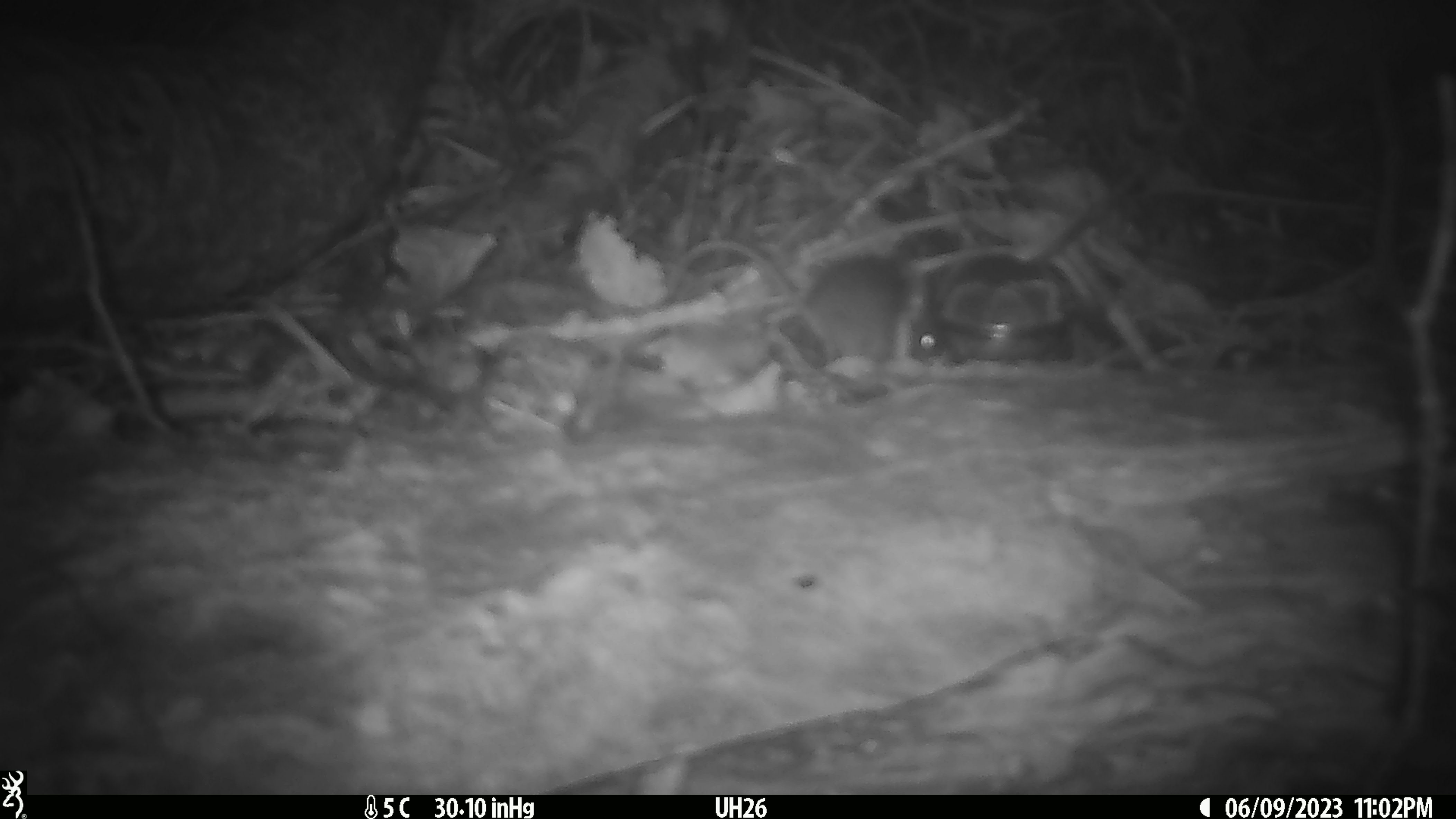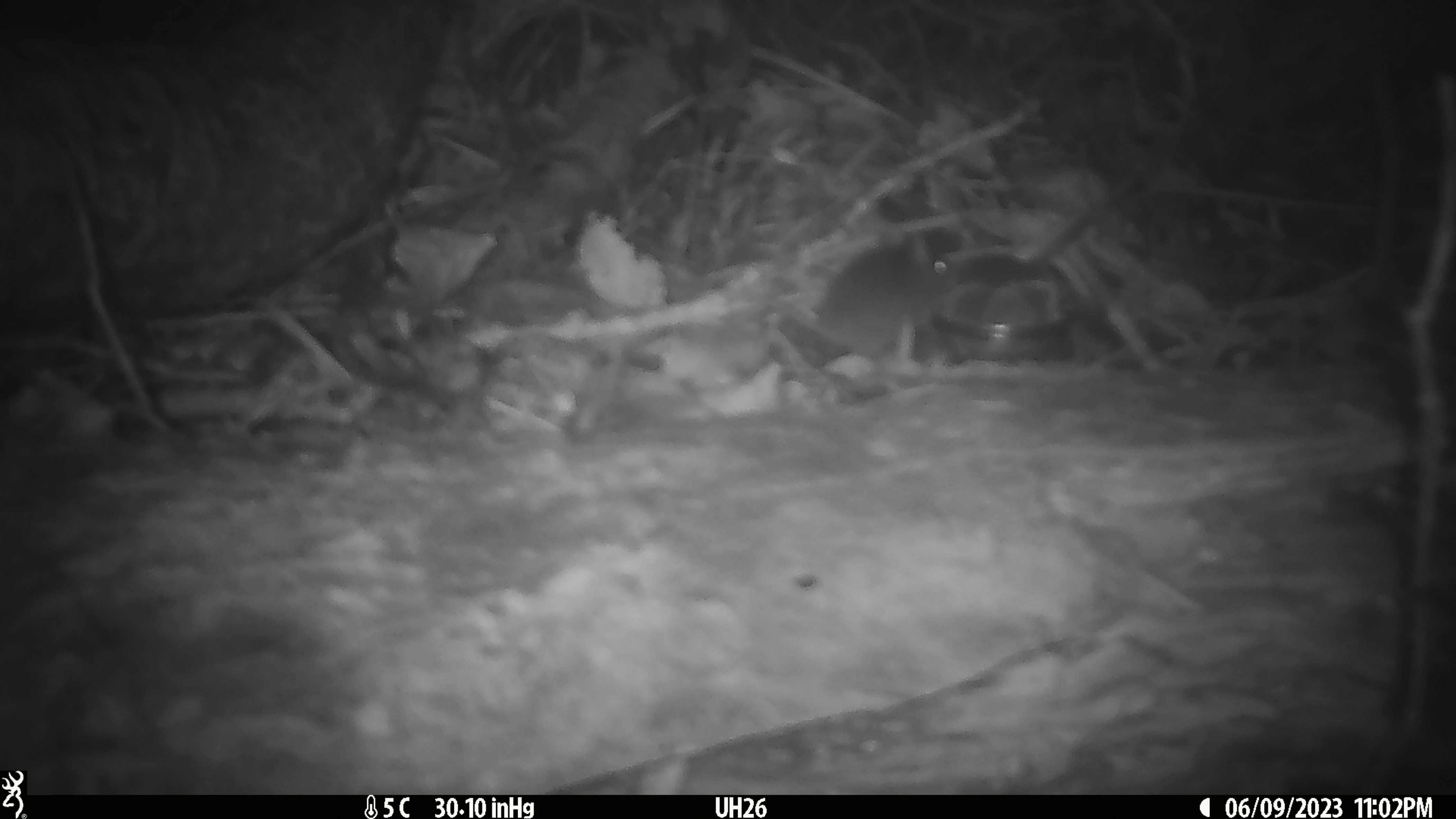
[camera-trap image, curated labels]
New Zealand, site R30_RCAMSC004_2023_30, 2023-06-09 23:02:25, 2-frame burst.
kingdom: Animalia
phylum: Chordata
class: Mammalia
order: Rodentia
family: Muridae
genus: Mus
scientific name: Mus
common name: mouse